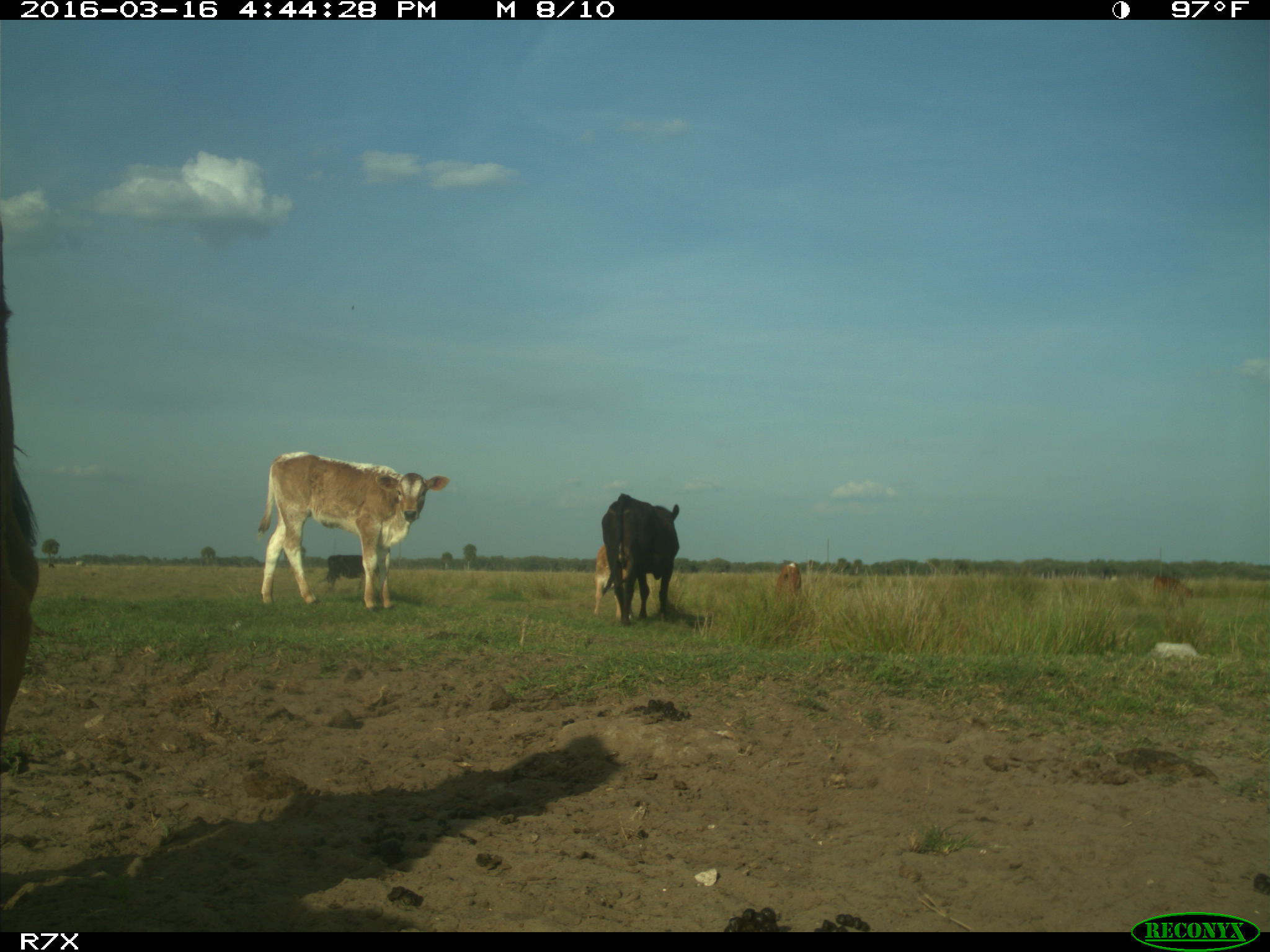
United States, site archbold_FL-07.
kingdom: Animalia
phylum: Chordata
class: Mammalia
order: Artiodactyla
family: Bovidae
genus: Bos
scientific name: Bos taurus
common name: domestic cow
Bos taurus (domestic cow).